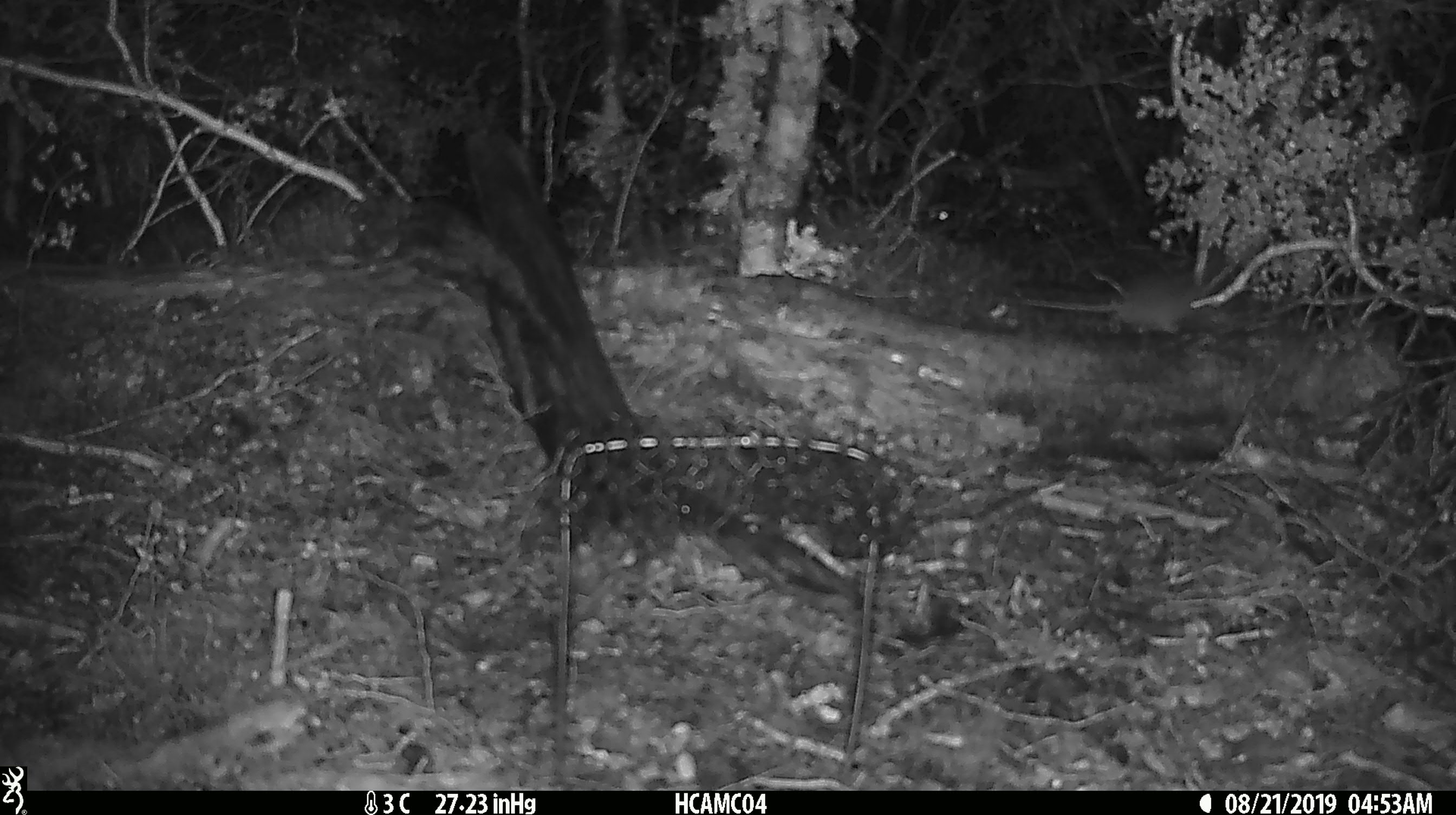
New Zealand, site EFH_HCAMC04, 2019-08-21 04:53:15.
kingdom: Animalia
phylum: Chordata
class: Mammalia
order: Rodentia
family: Muridae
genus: Mus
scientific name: Mus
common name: mouse